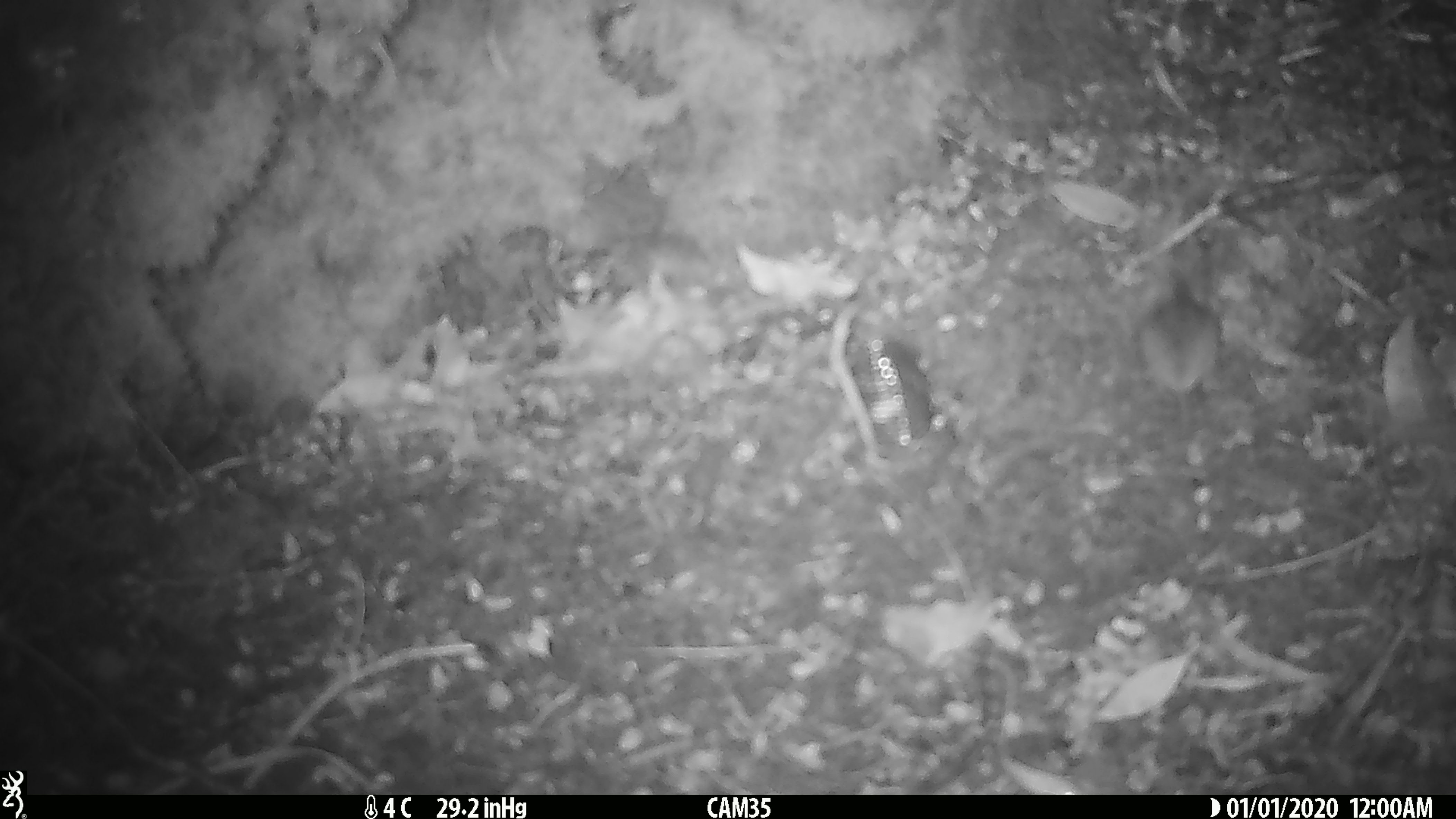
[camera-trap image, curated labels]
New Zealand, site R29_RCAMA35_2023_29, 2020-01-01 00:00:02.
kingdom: Animalia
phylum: Chordata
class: Mammalia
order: Rodentia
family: Muridae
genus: Mus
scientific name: Mus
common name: mouse